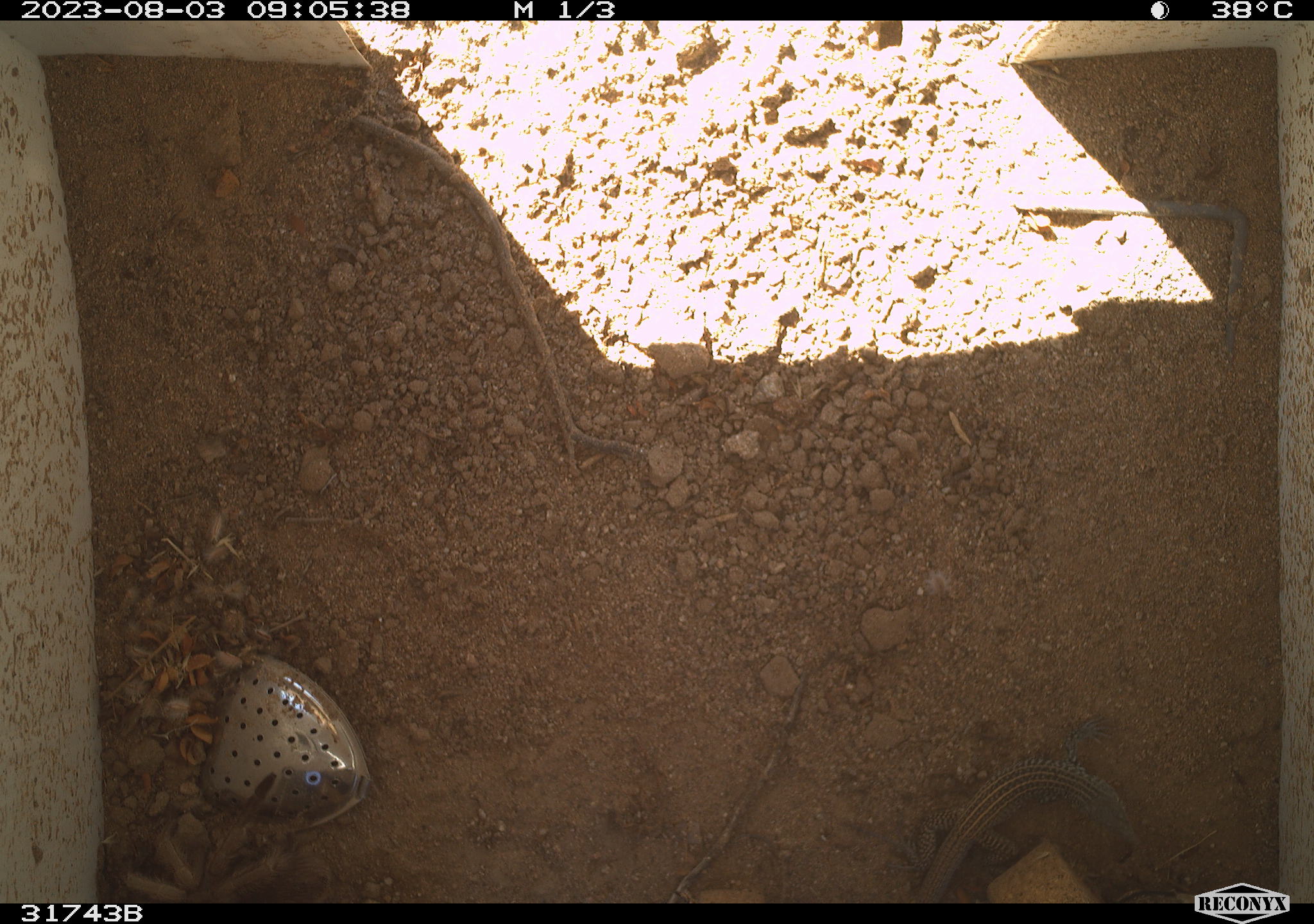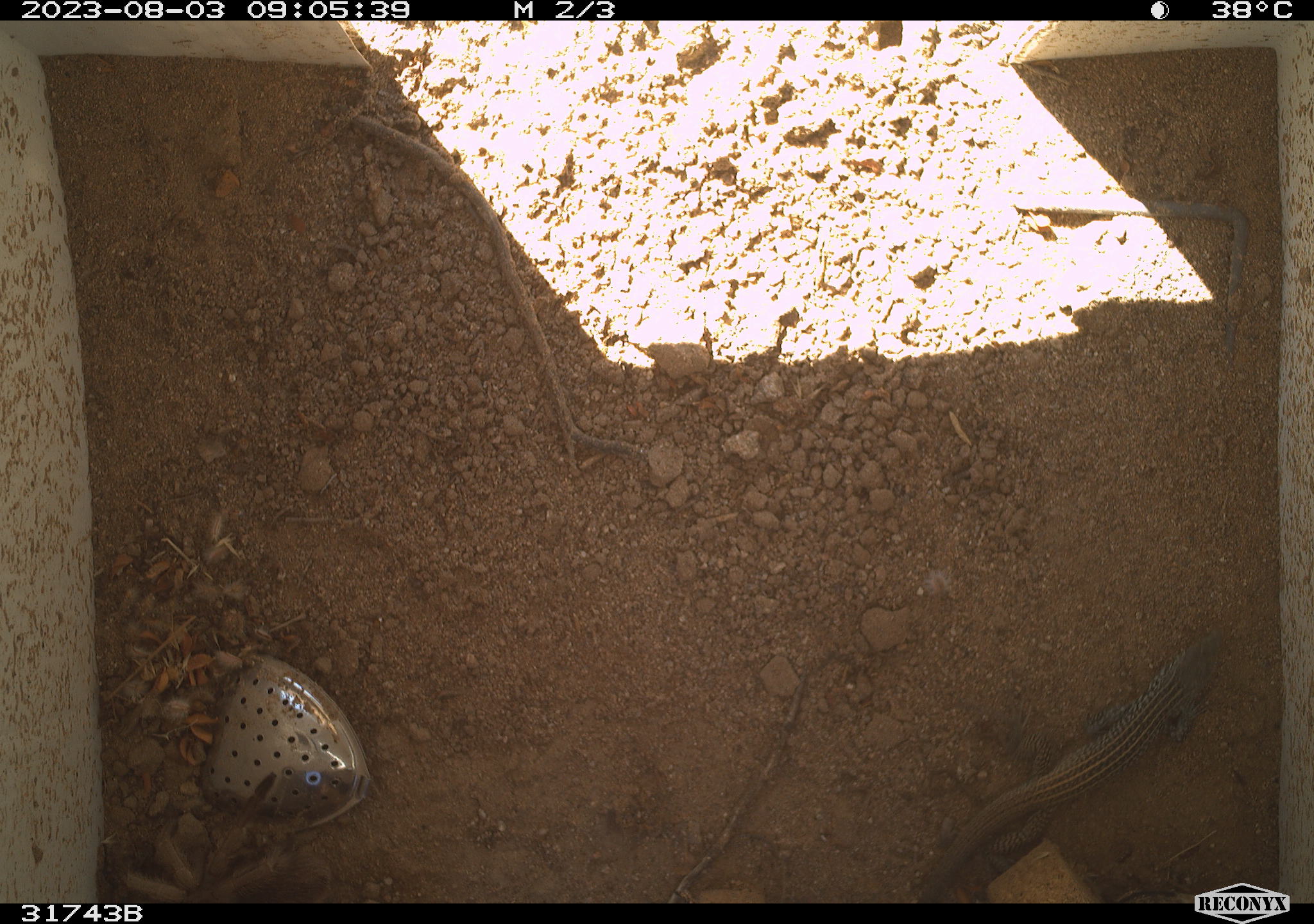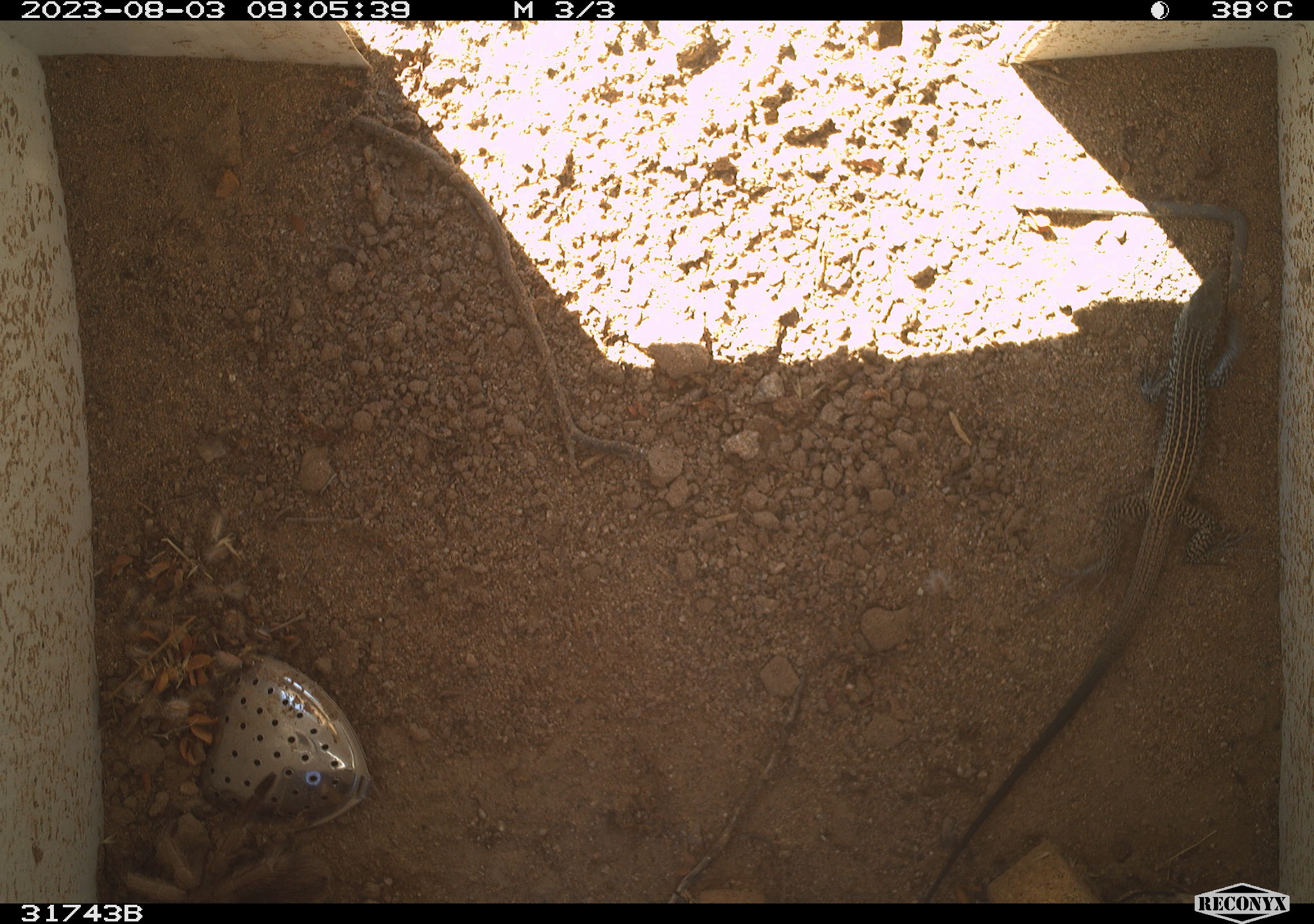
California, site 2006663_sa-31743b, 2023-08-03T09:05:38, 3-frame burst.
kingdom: Animalia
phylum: Chordata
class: Reptilia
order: Squamata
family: Teiidae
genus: Aspidoscelis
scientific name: Aspidoscelis tigris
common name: western whiptail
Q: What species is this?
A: Western whiptail (Aspidoscelis tigris).